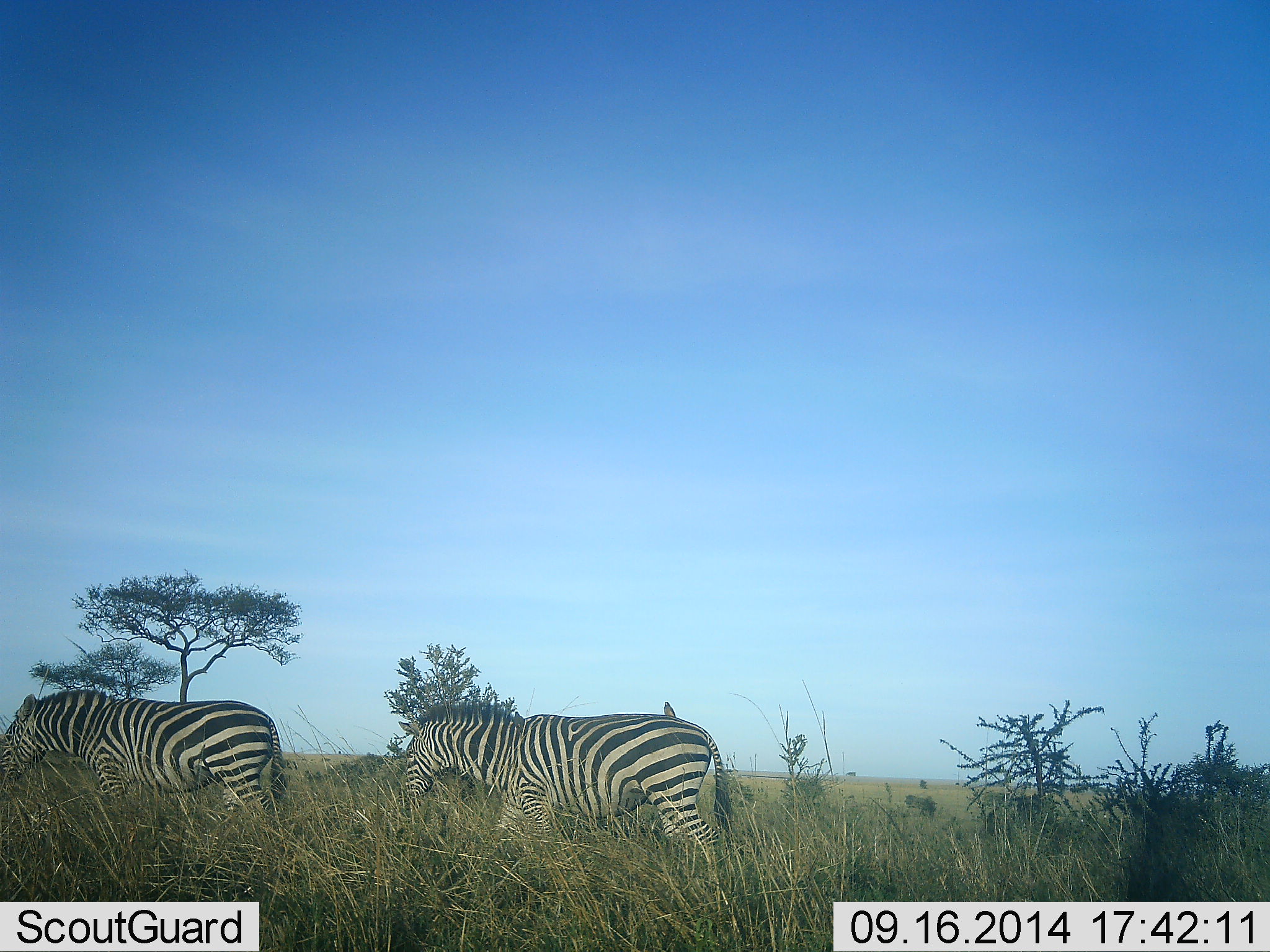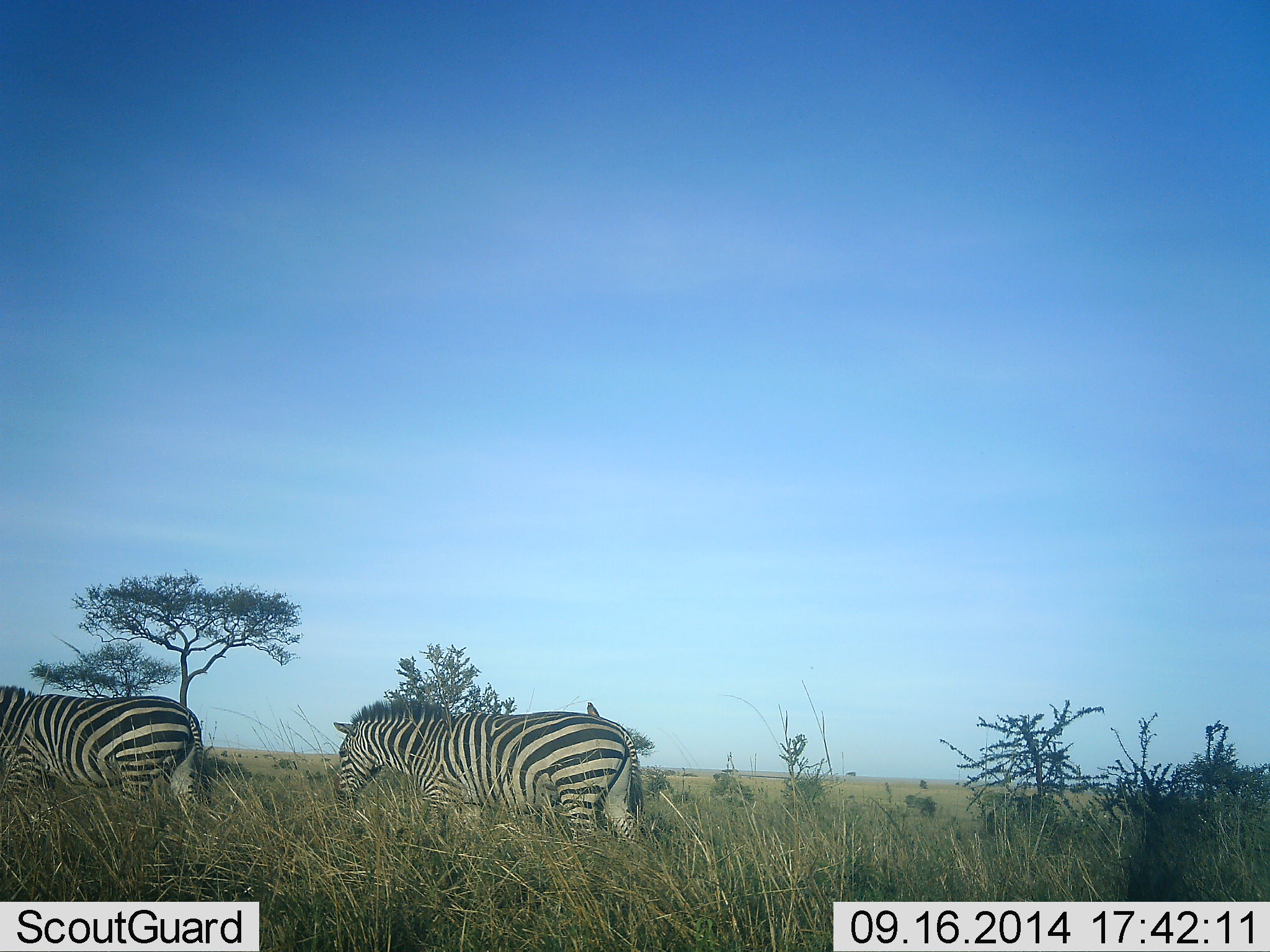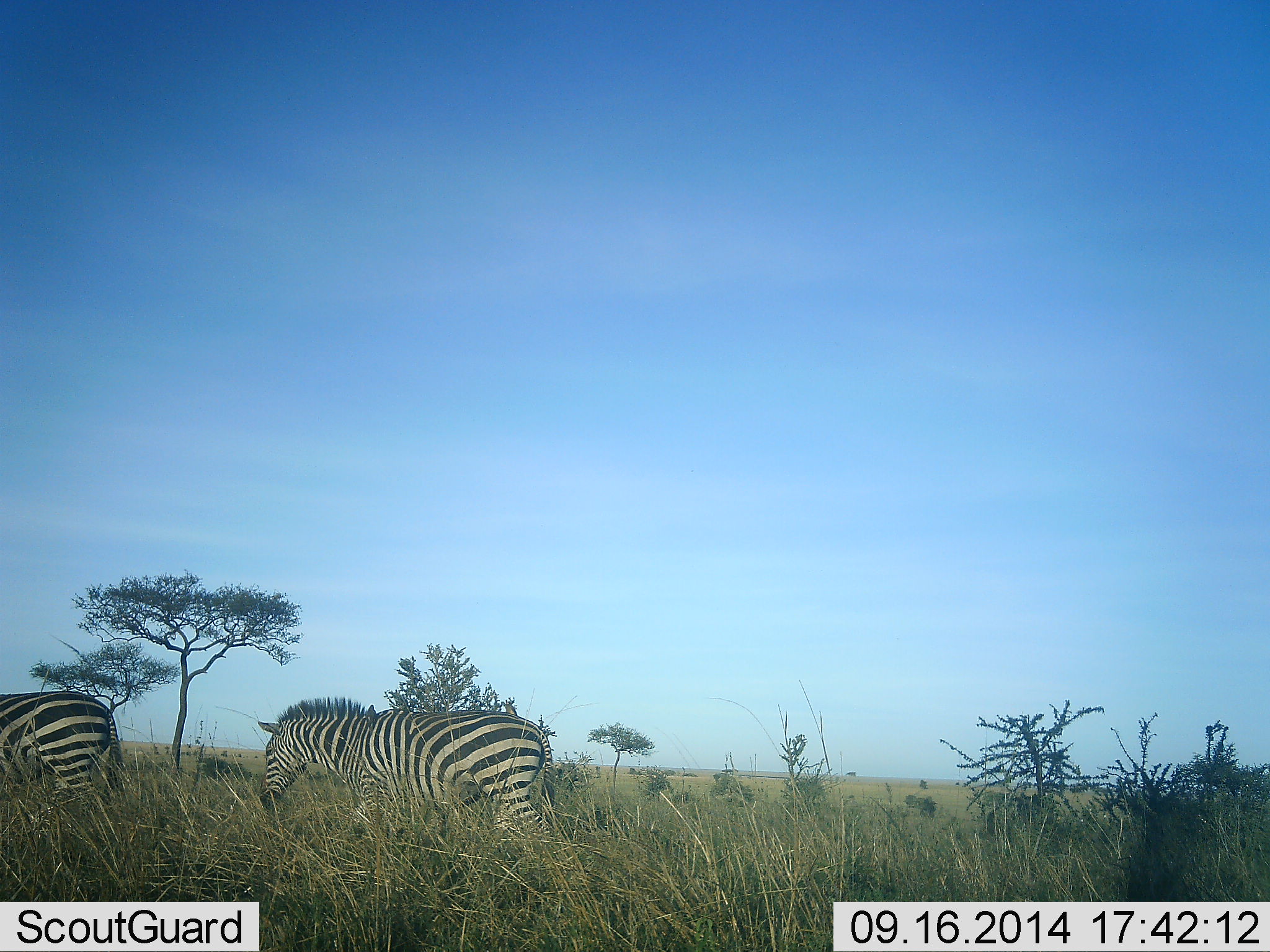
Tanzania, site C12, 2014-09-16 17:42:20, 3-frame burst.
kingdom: Animalia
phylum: Chordata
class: Mammalia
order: Perissodactyla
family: Equidae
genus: Equus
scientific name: Equus quagga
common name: plains zebra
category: zebra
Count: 2.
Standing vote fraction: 0%.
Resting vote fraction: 0%.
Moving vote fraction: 92%.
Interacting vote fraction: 0%.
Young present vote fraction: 0%.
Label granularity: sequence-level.